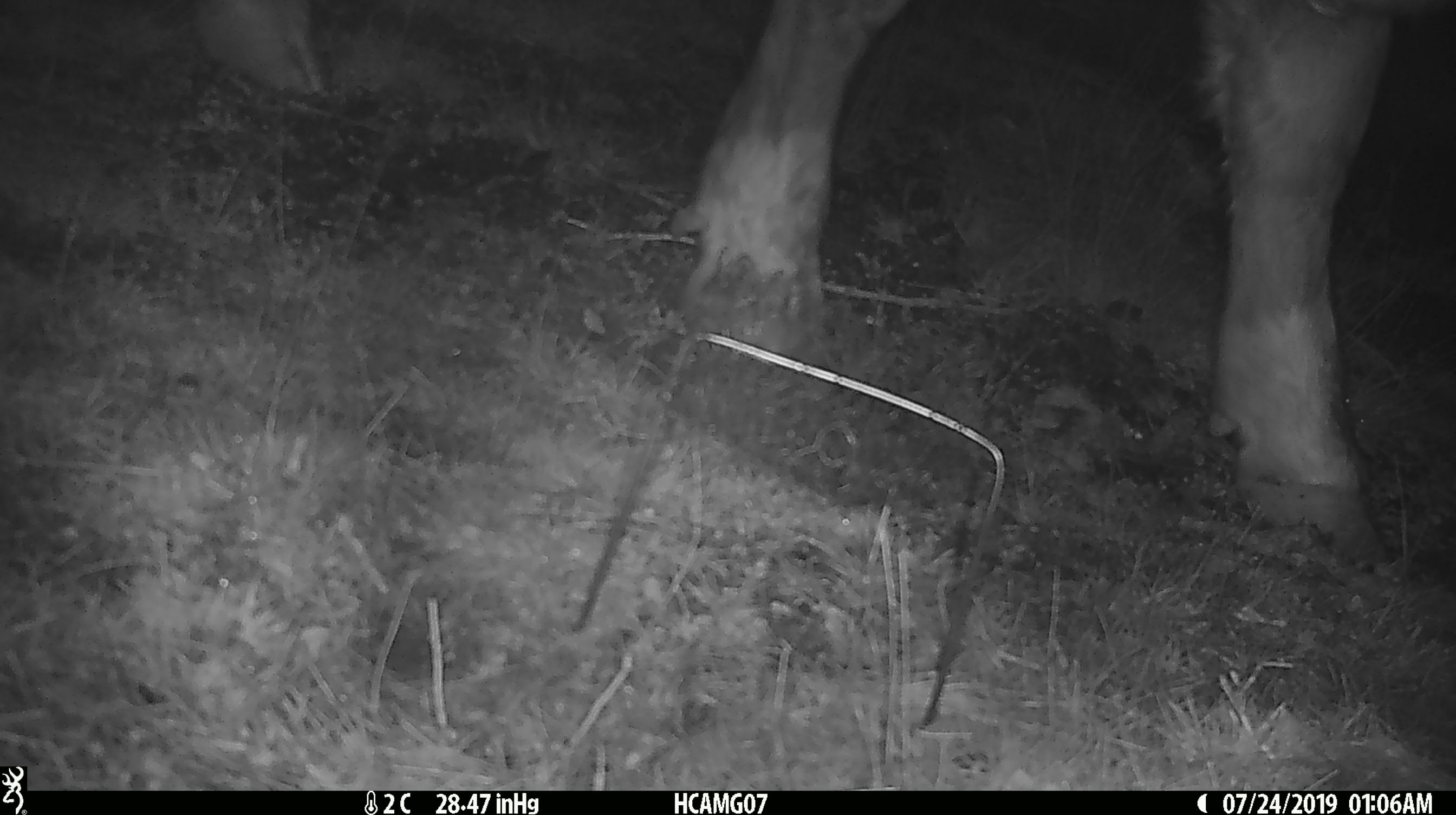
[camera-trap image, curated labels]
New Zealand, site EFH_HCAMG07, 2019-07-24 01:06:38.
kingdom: Animalia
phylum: Chordata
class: Mammalia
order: Artiodactyla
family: Bovidae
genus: Bos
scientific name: Bos taurus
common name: domestic cow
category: cow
Cow (domestic cow) (Bos taurus).